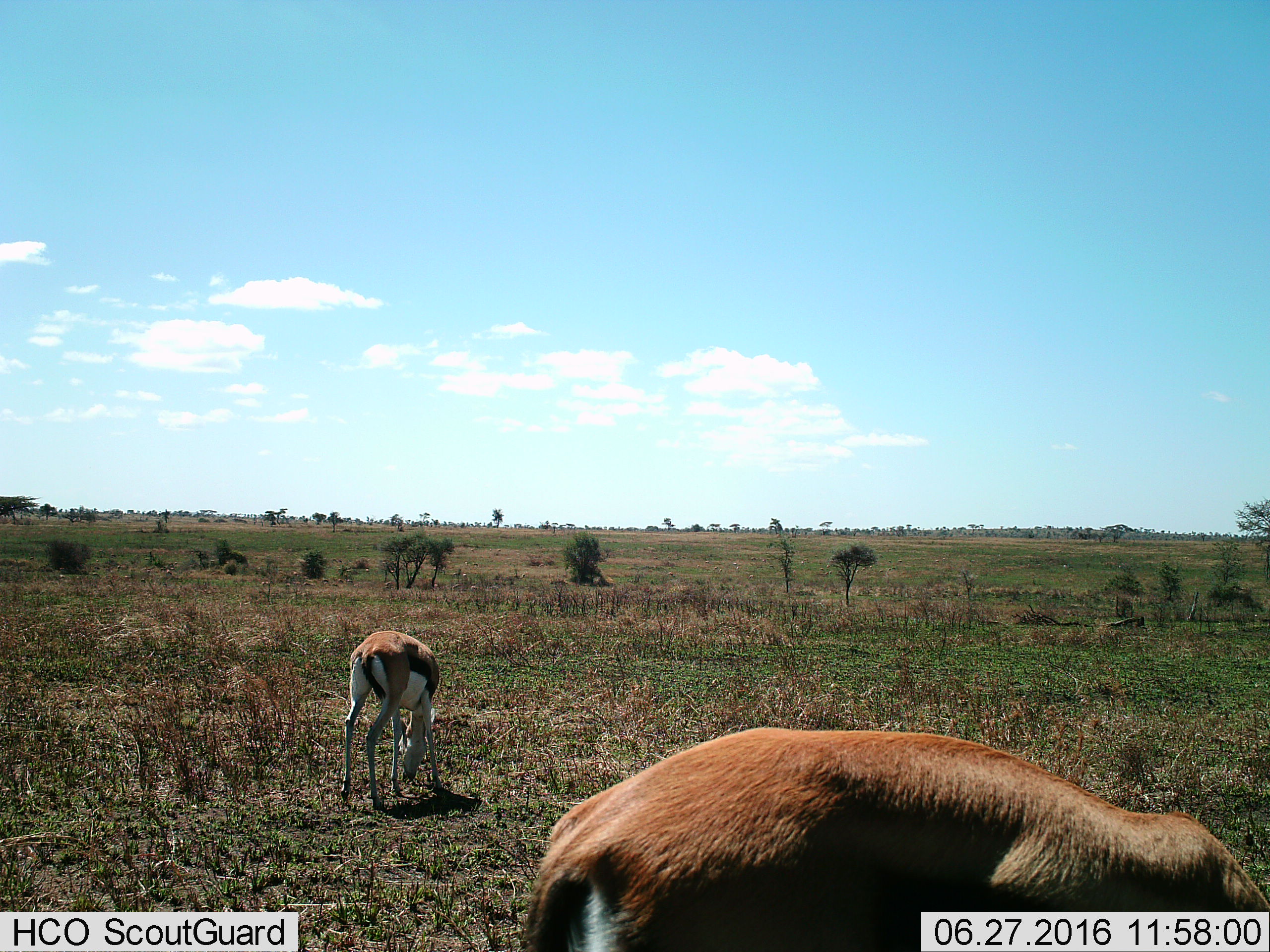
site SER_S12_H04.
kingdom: Animalia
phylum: Chordata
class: Mammalia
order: Artiodactyla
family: Bovidae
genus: Eudorcas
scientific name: Eudorcas thomsonii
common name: thomson's gazelle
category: gazellethomsons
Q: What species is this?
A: Gazellethomsons (thomson's gazelle) (Eudorcas thomsonii).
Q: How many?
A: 2.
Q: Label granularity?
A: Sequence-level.